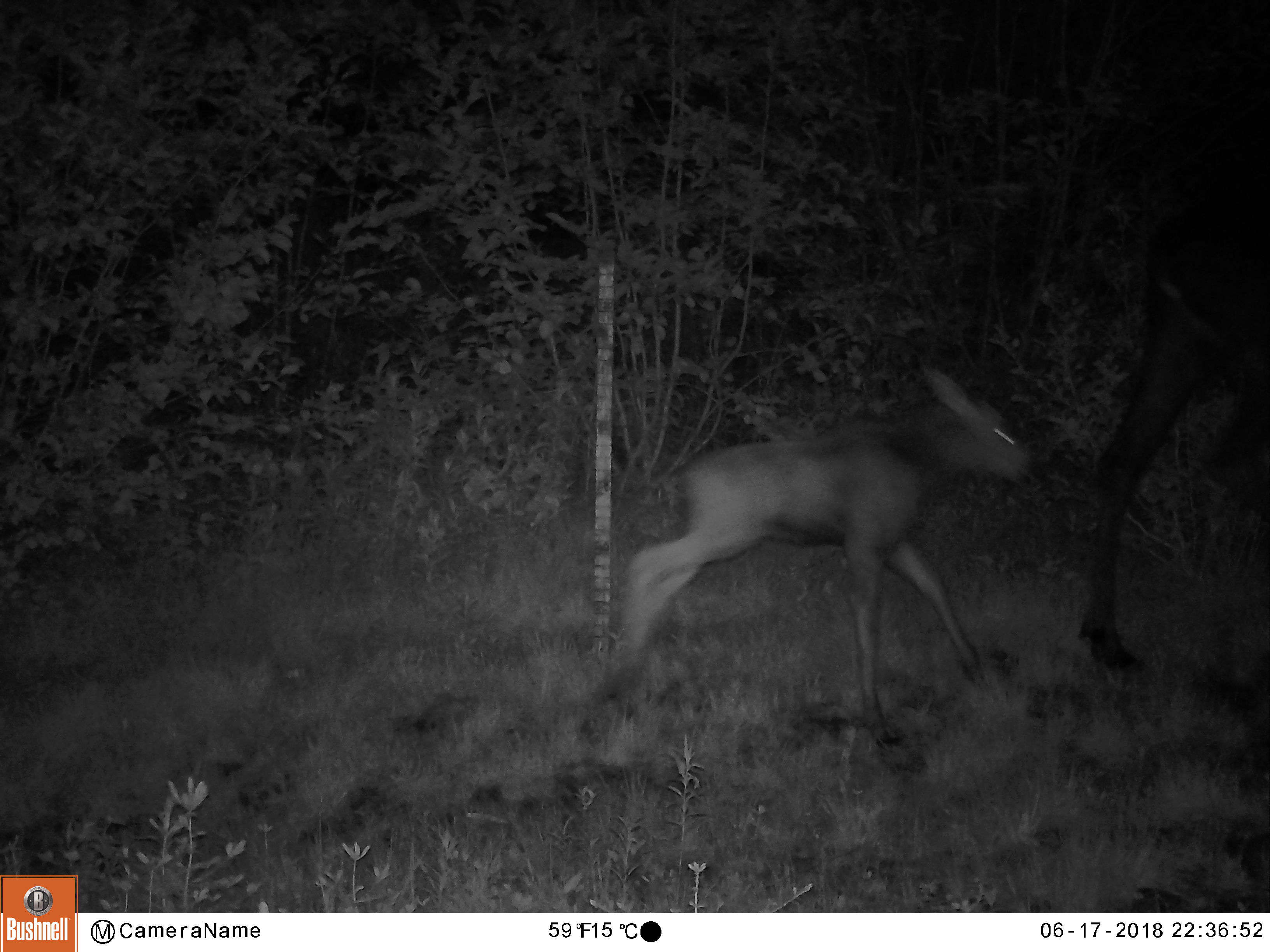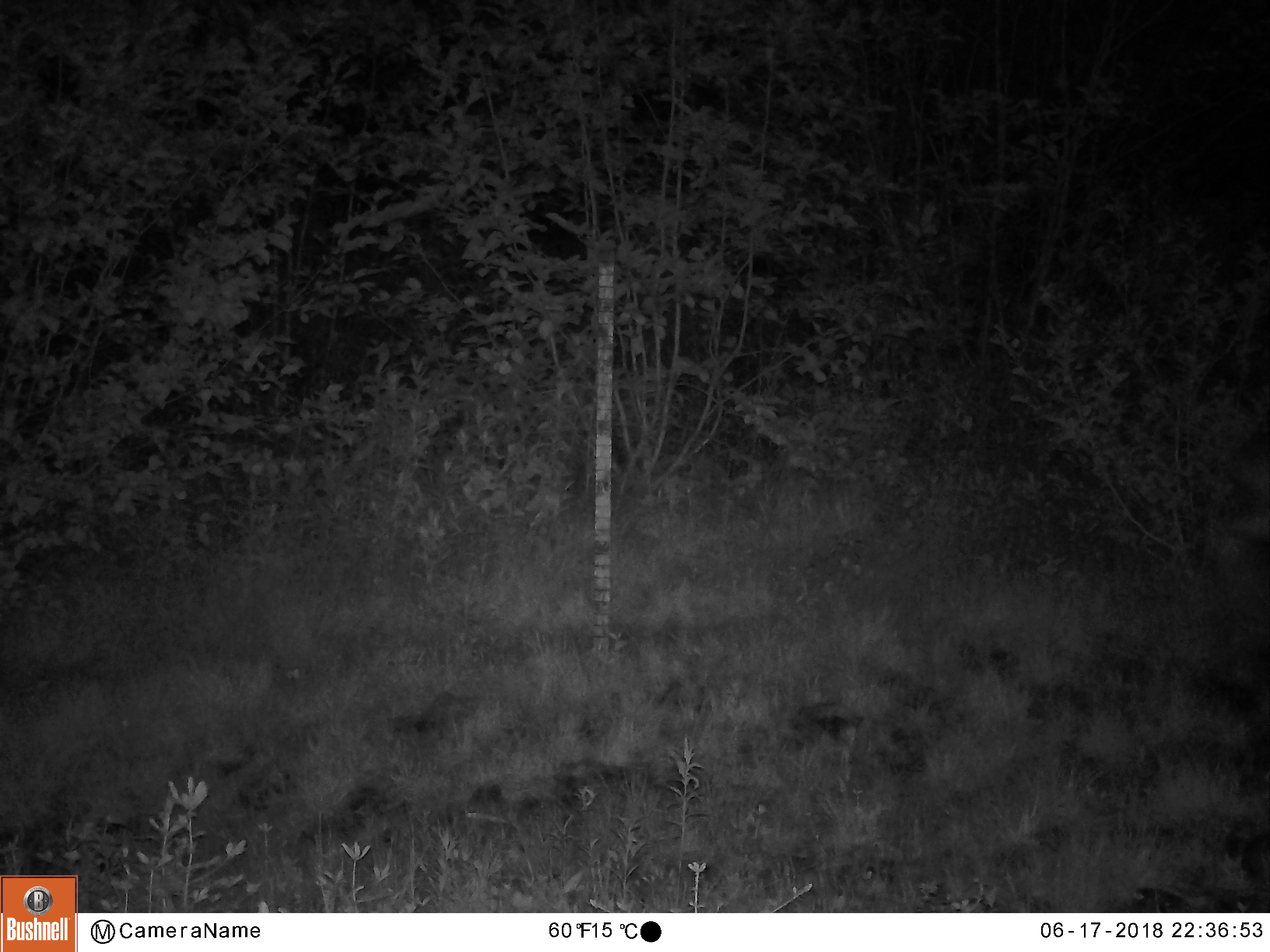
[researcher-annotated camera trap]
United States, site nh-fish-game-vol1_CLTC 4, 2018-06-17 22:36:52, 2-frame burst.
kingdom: Animalia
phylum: Chordata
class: Mammalia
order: Artiodactyla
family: Cervidae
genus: Alces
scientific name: Alces alces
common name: moose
Moose (Alces alces).